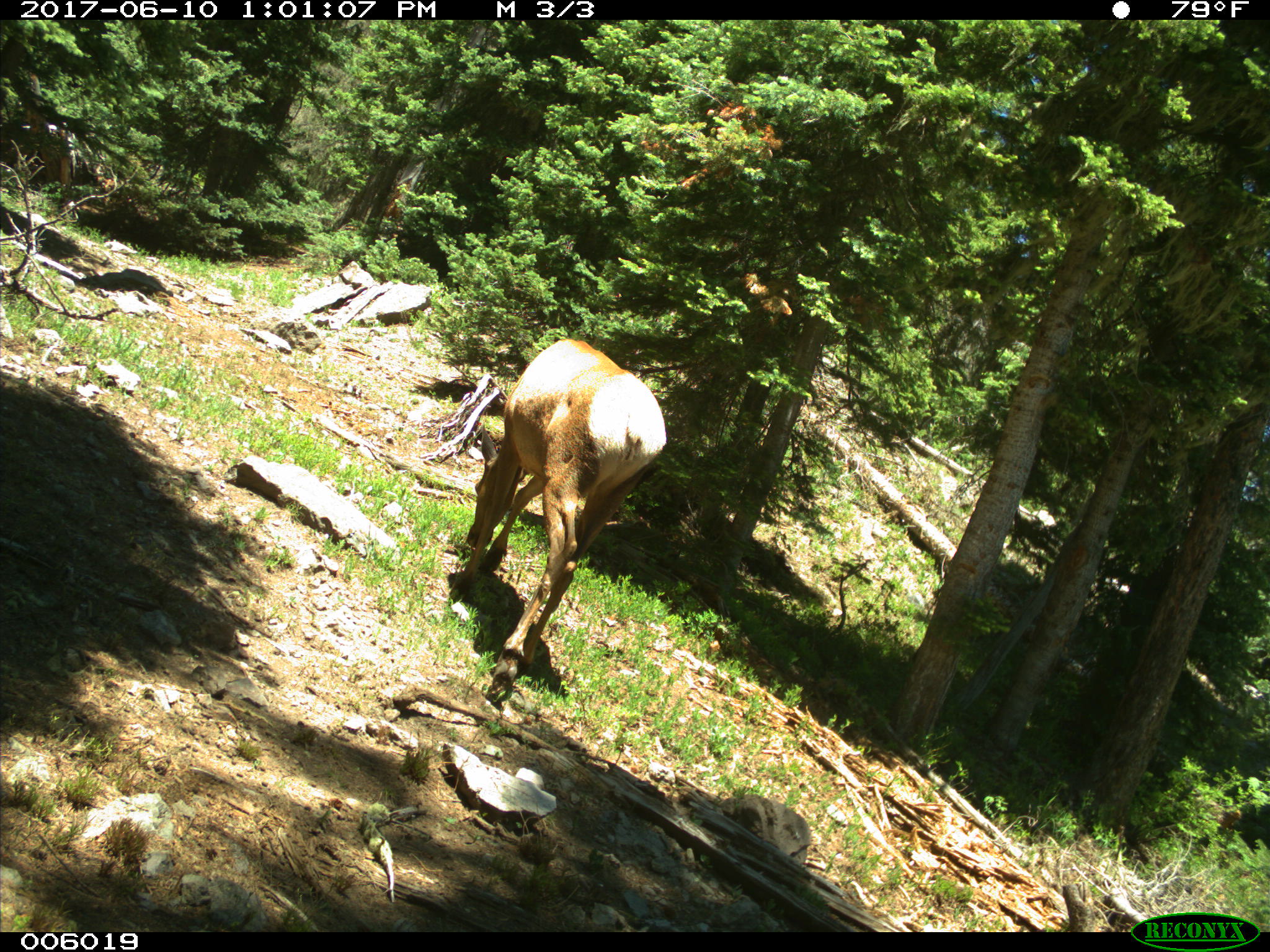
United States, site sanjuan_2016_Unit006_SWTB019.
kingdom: Animalia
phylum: Chordata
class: Mammalia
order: Artiodactyla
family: Cervidae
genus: Cervus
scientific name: Cervus elaphus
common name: red deer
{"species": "Cervus elaphus (red deer)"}